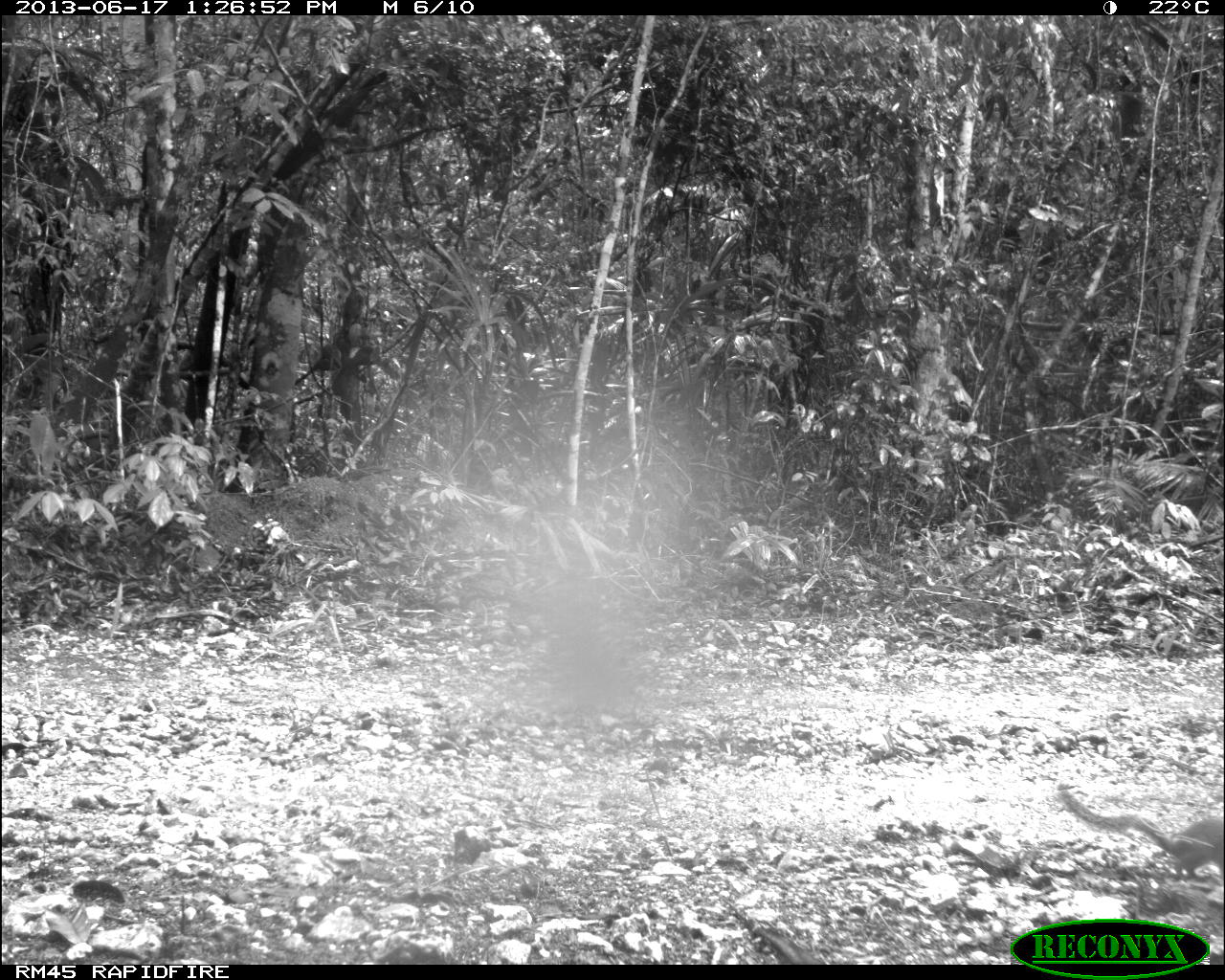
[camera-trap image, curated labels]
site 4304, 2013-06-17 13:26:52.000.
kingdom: Animalia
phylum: Chordata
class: Mammalia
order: Rodentia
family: Sciuridae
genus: Sciurus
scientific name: Sciurus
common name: squirrel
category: sciurus sp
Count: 1.